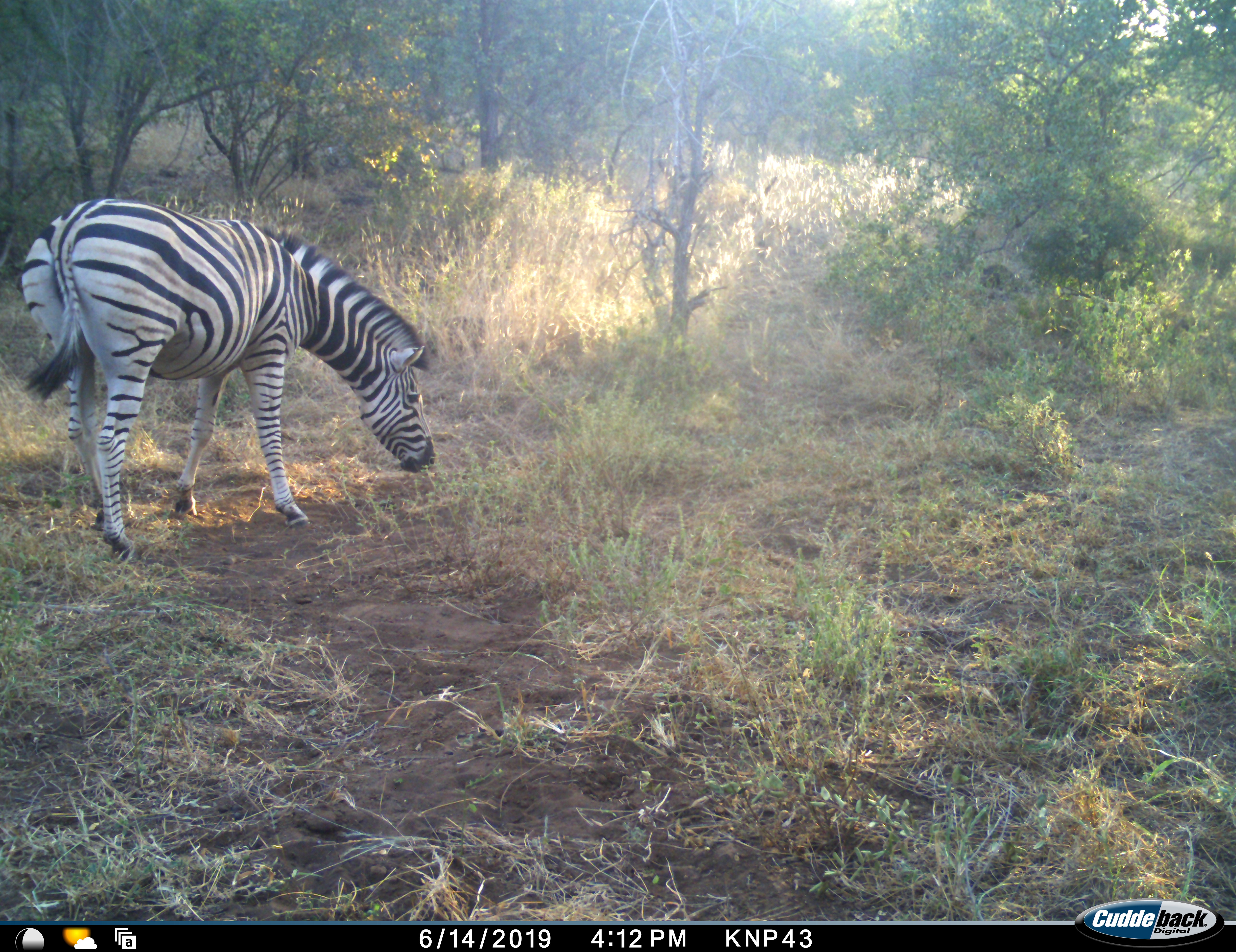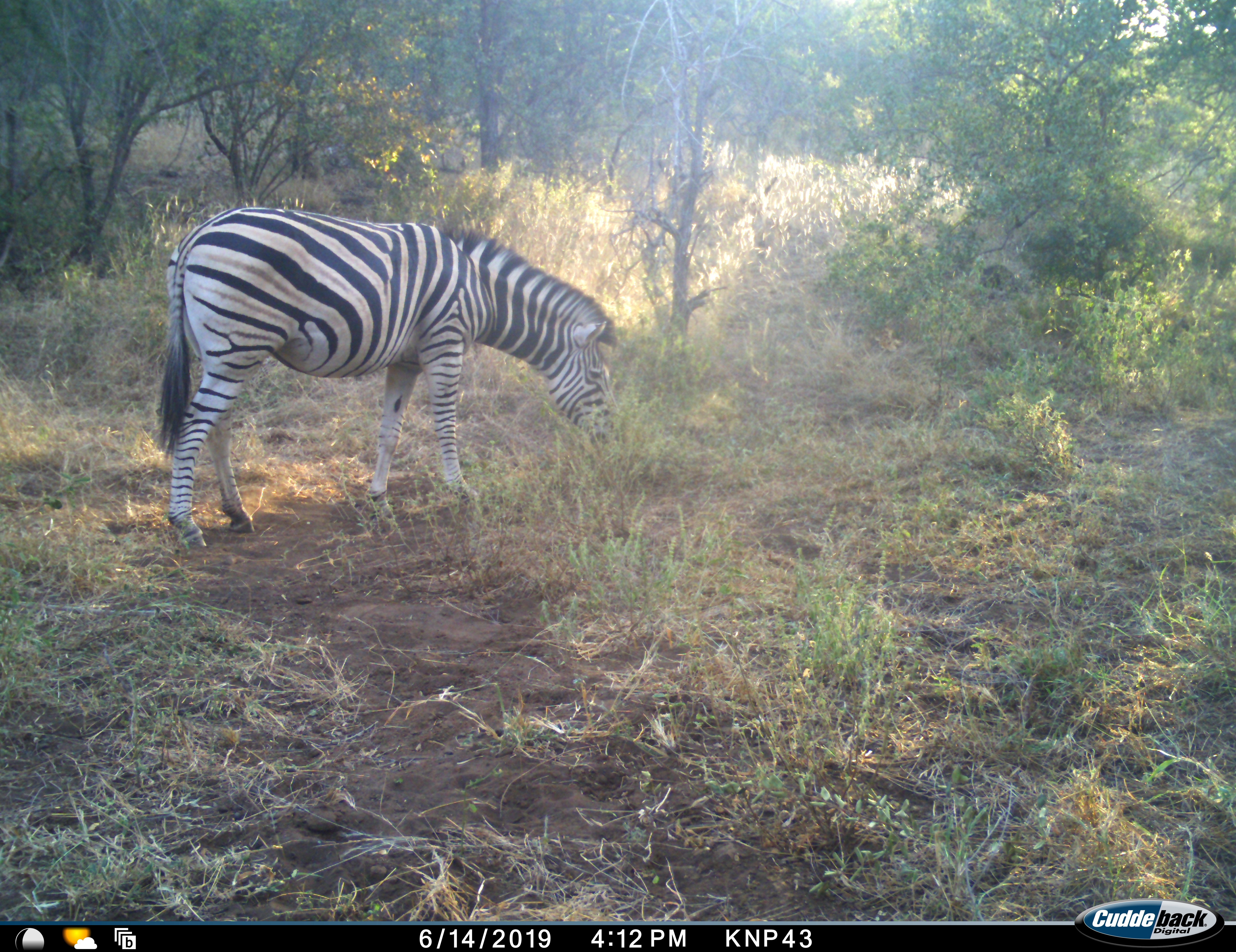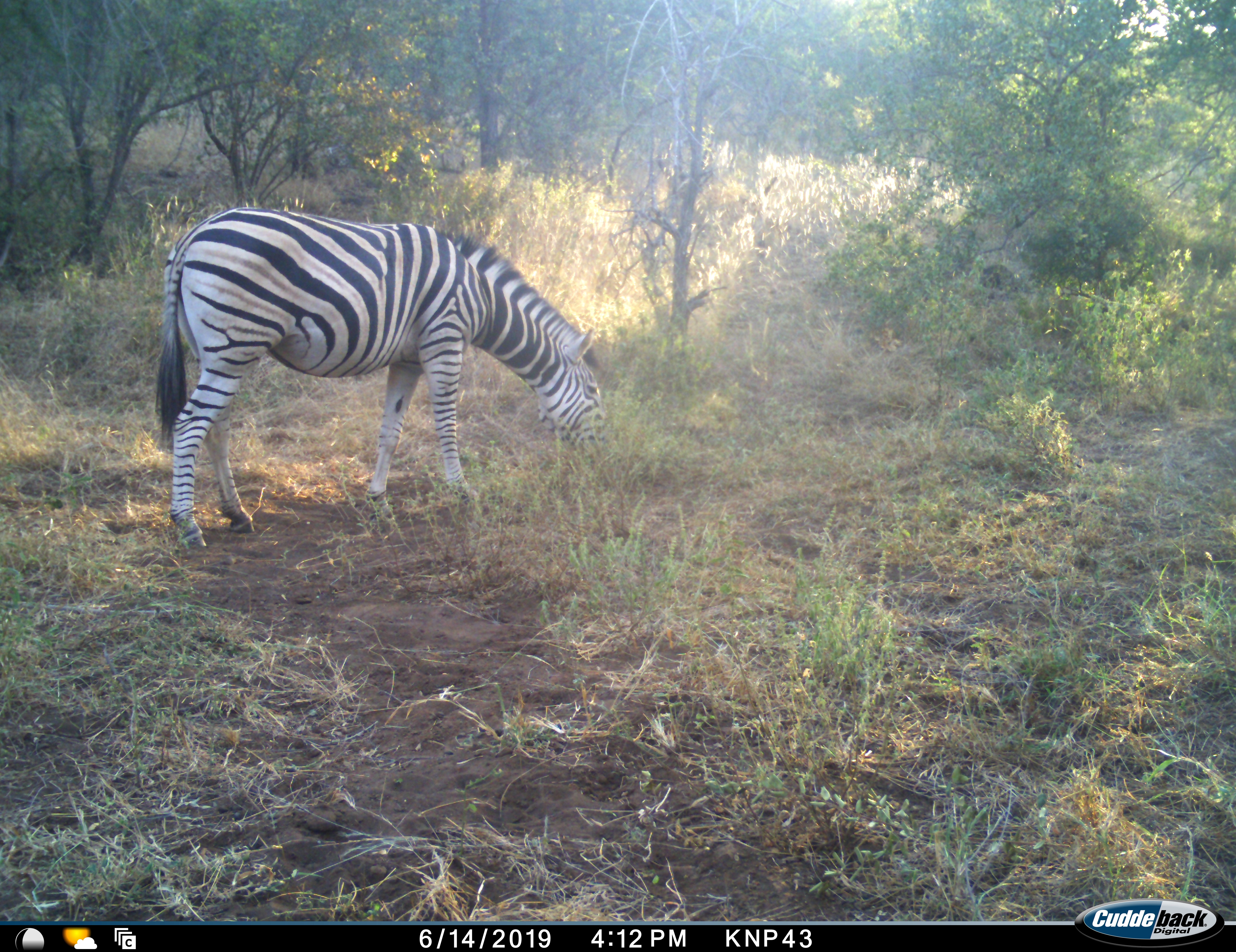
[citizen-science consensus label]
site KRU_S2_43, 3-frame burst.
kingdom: Animalia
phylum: Chordata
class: Mammalia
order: Perissodactyla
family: Equidae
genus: Equus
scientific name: Equus quagga burchellii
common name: burchell's zebra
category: zebraburchells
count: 1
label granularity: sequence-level